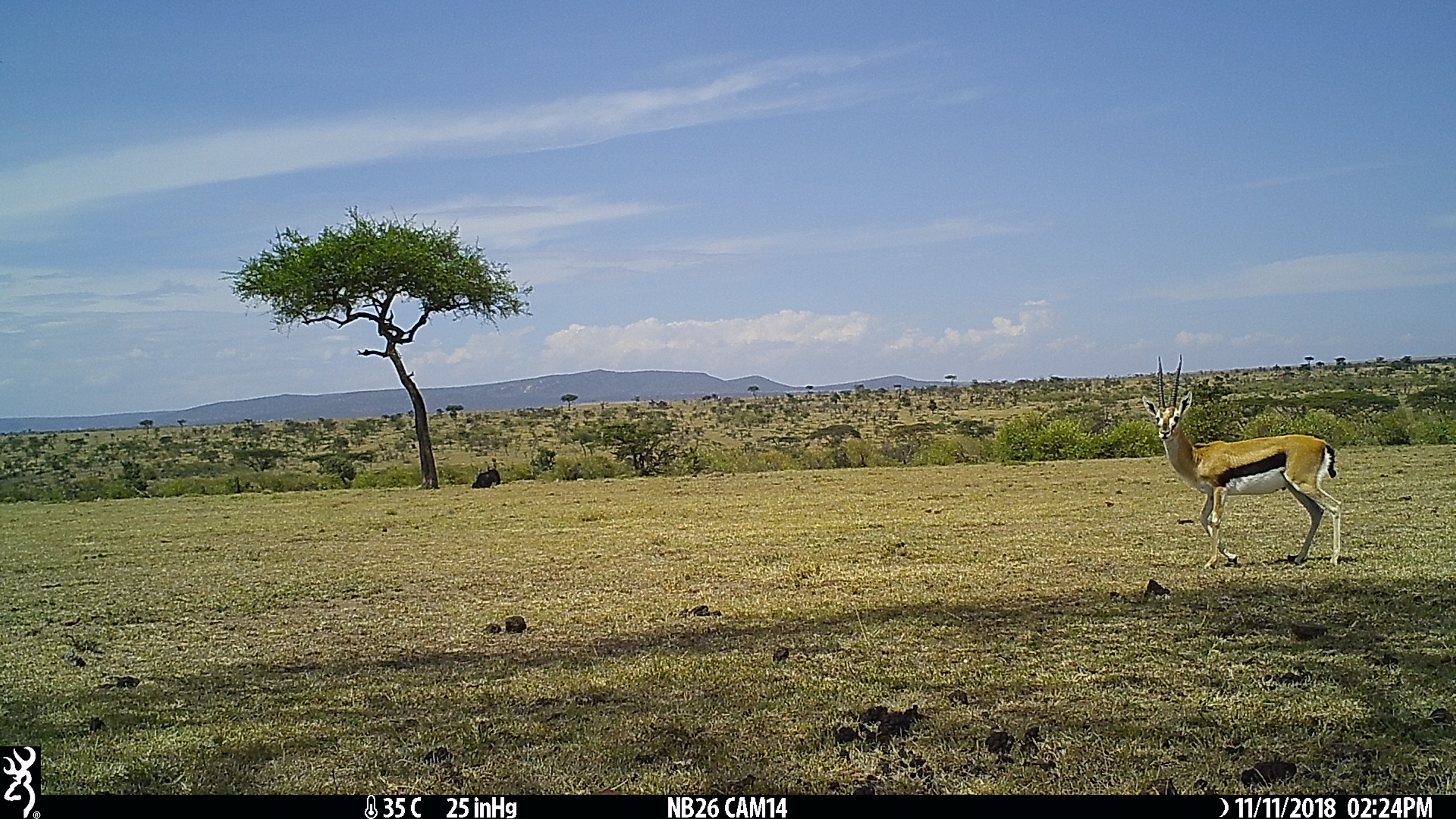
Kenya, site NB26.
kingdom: Animalia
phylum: Chordata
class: Mammalia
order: Artiodactyla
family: Bovidae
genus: Eudorcas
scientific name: Eudorcas thomsonii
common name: thomon's gazelle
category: gazelle thomsons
Gazelle thomsons (thomon's gazelle) (Eudorcas thomsonii).